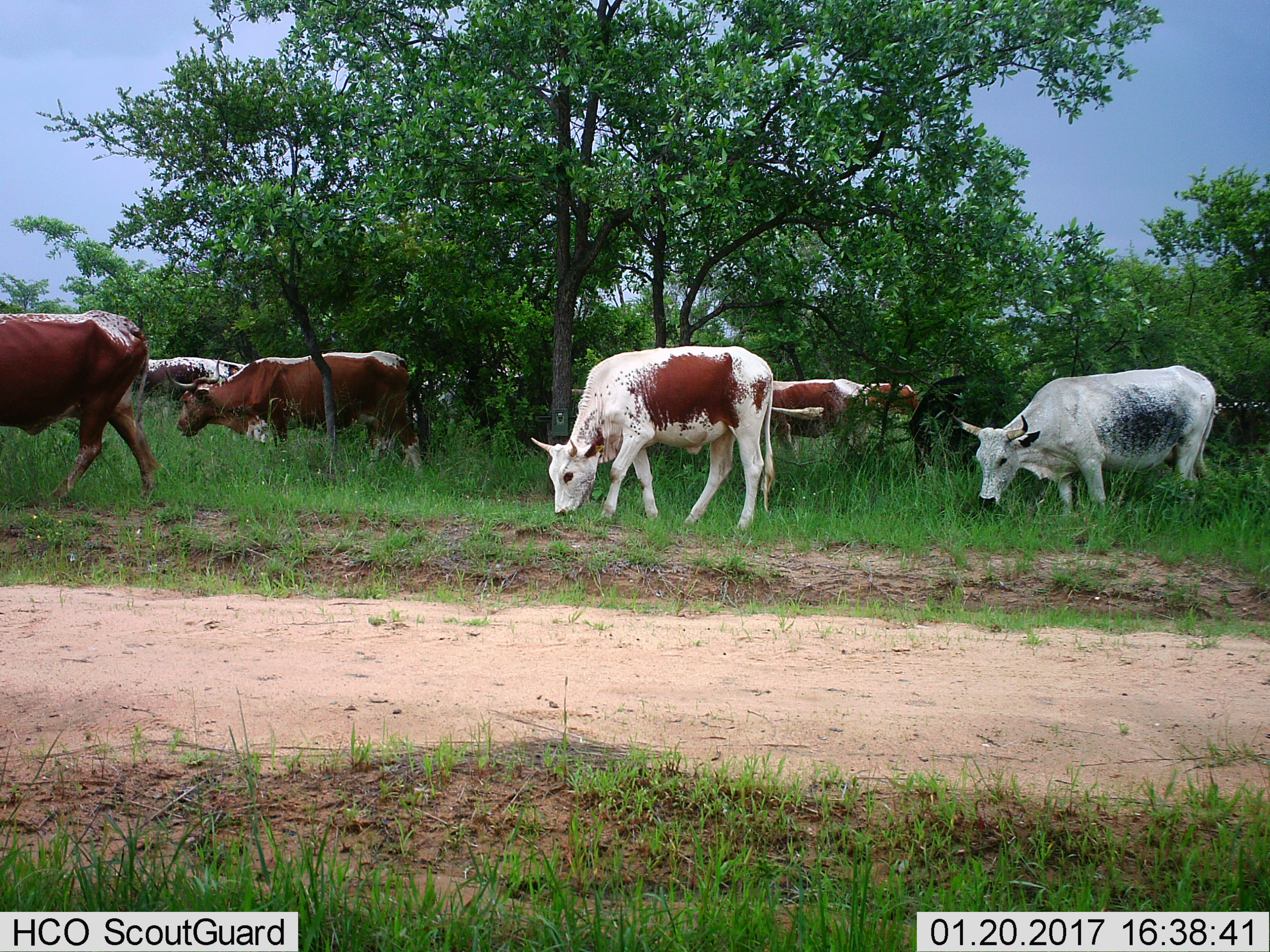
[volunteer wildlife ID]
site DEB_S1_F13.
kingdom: Animalia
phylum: Chordata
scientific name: Vertebrata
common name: domestic animal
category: domesticanimal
Domesticanimal (domestic animal) (Vertebrata), count 9. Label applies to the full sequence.